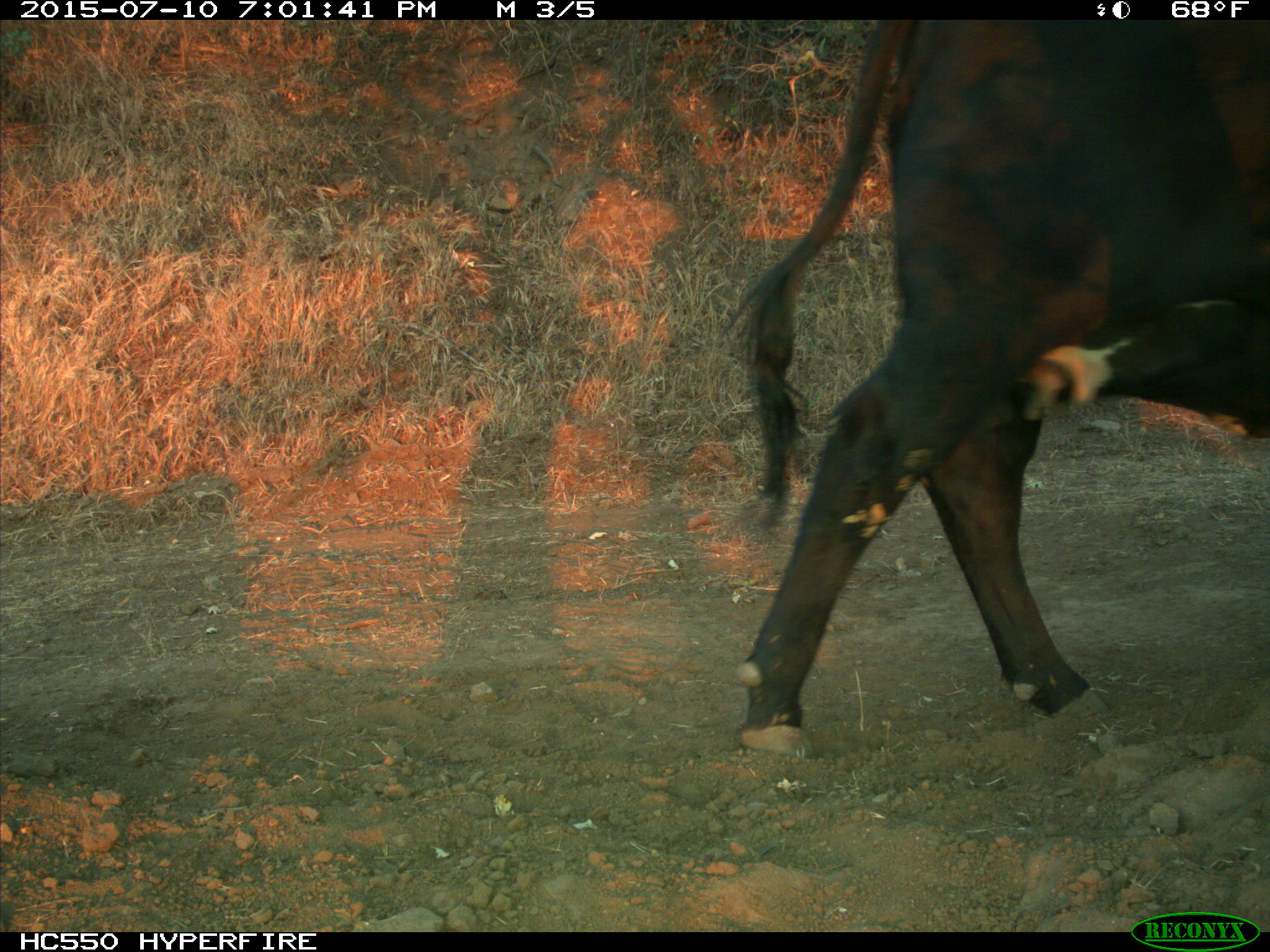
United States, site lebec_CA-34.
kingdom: Animalia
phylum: Chordata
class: Mammalia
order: Artiodactyla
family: Bovidae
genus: Bos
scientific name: Bos taurus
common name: domestic cow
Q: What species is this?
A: Bos taurus (domestic cow).